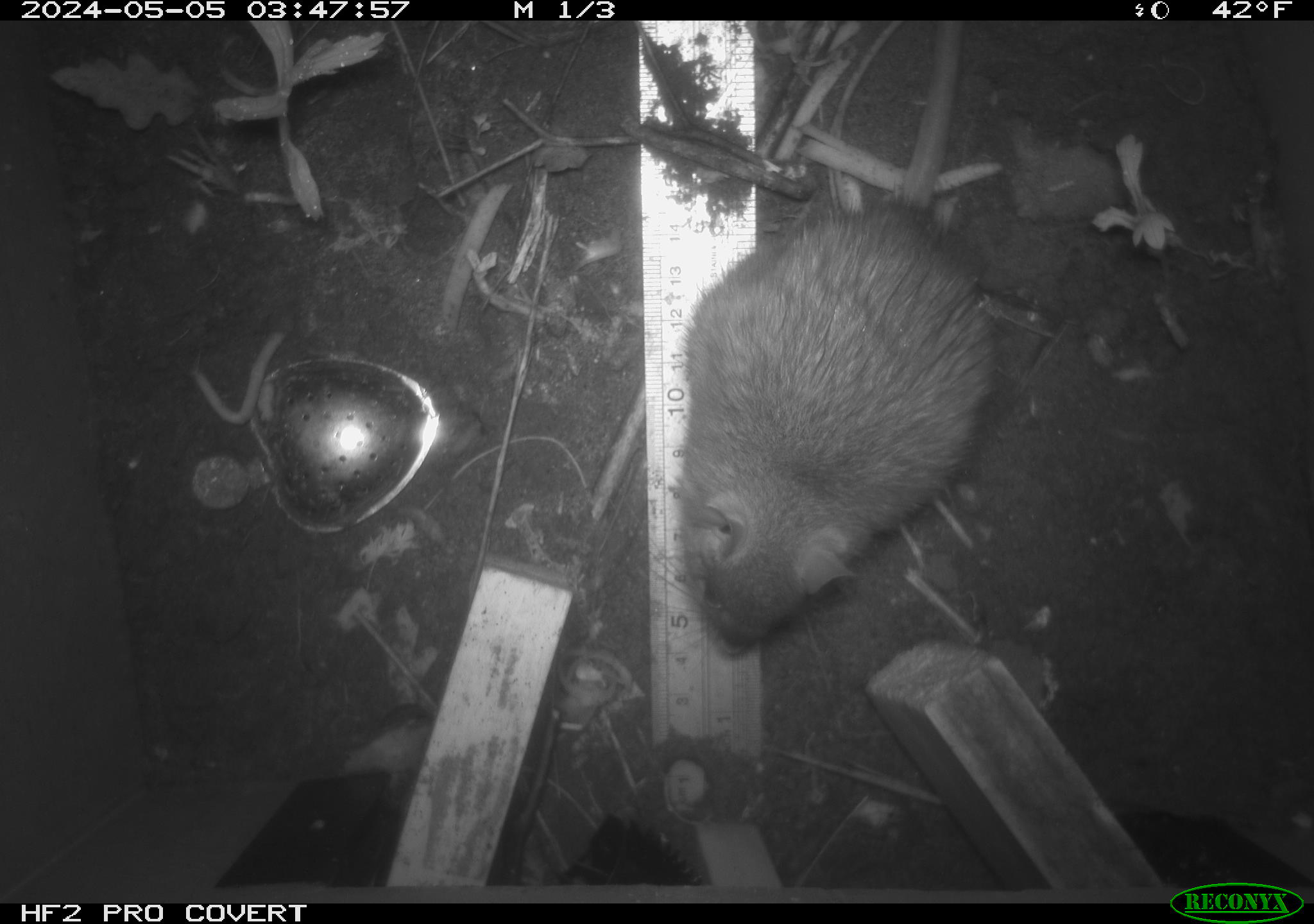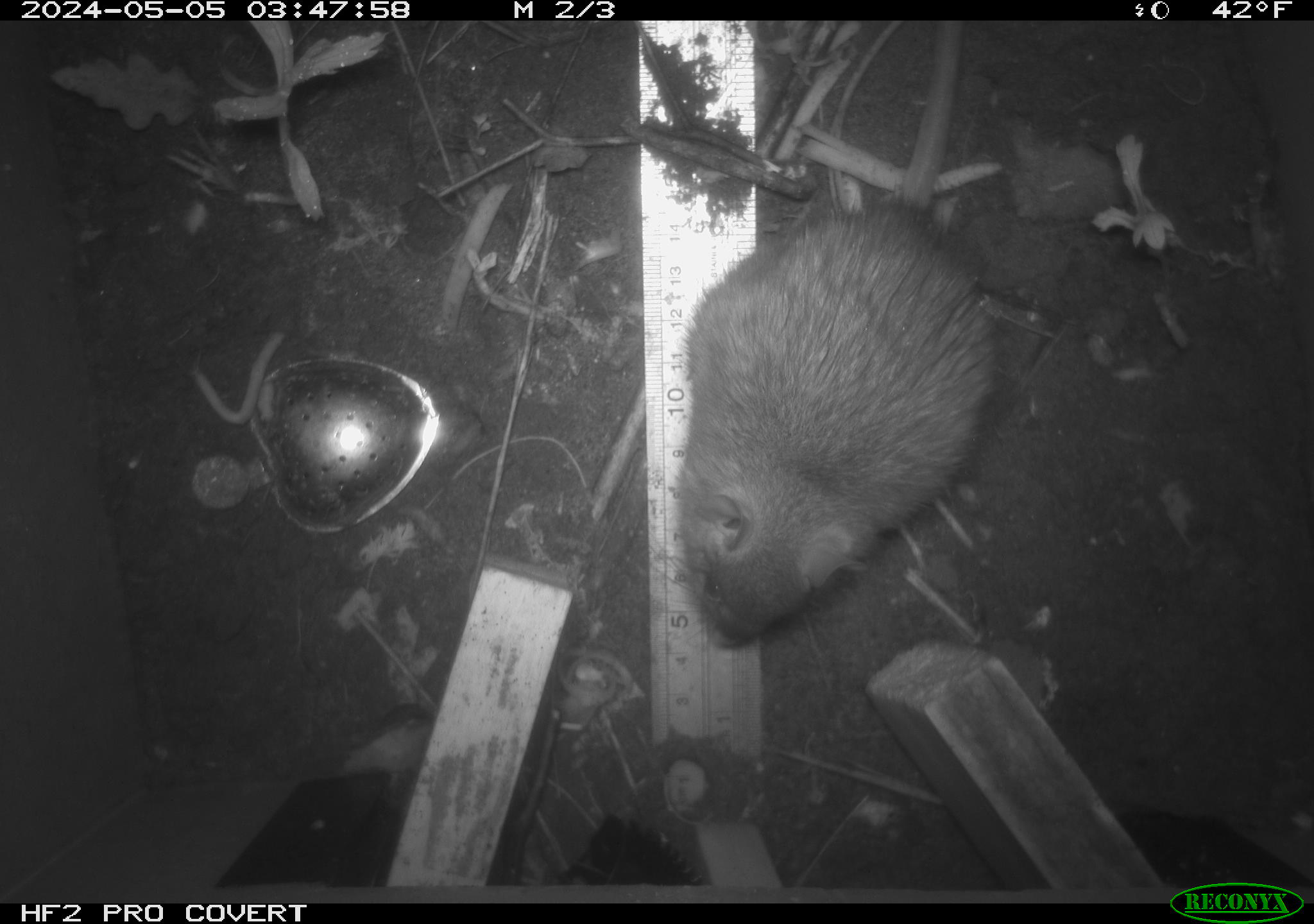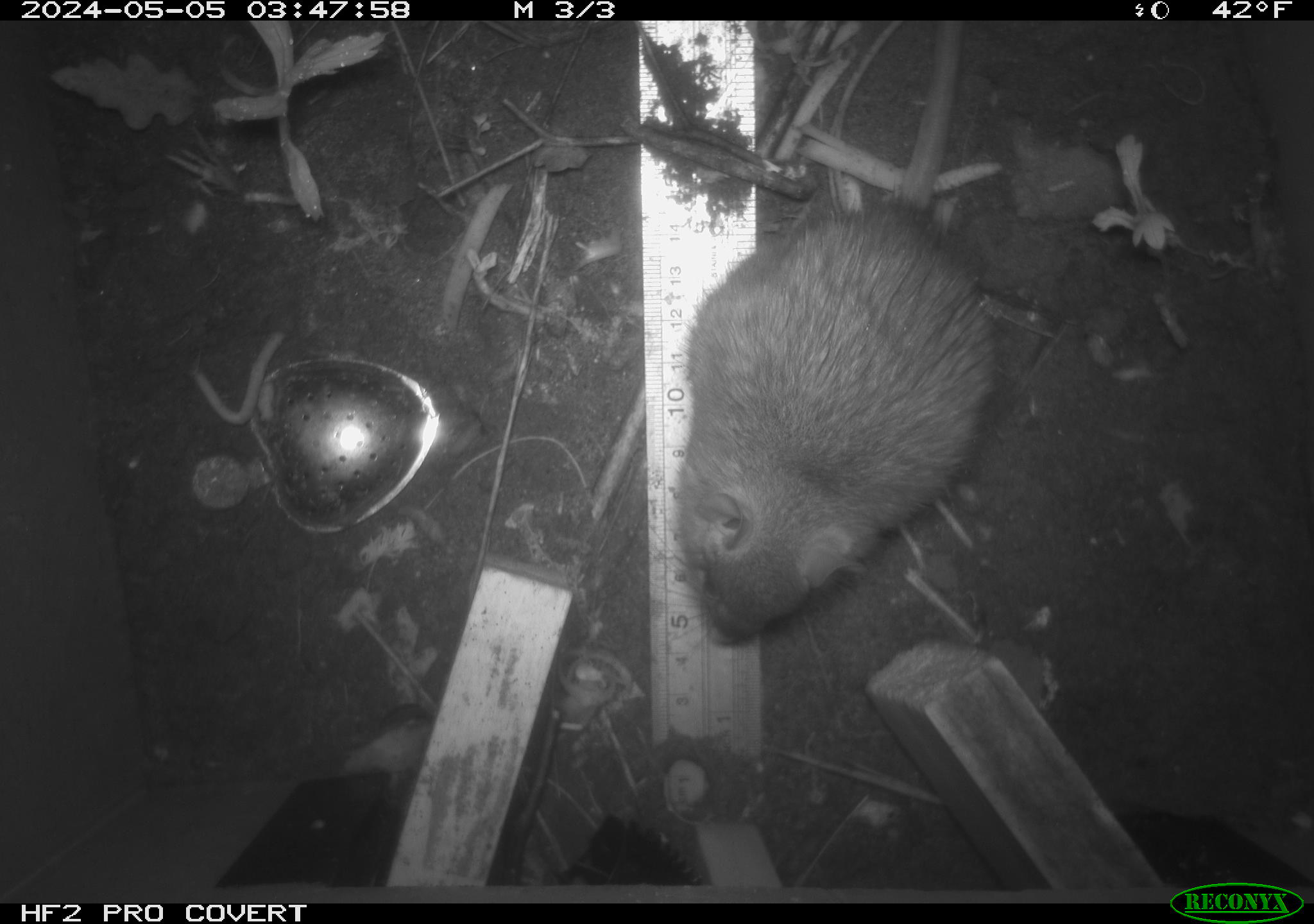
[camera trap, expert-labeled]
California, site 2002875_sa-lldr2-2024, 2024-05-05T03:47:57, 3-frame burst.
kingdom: Animalia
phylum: Chordata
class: Mammalia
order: Rodentia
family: Muridae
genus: Rattus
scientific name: Rattus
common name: rat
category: rattus species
Rattus species (rat) (Rattus).